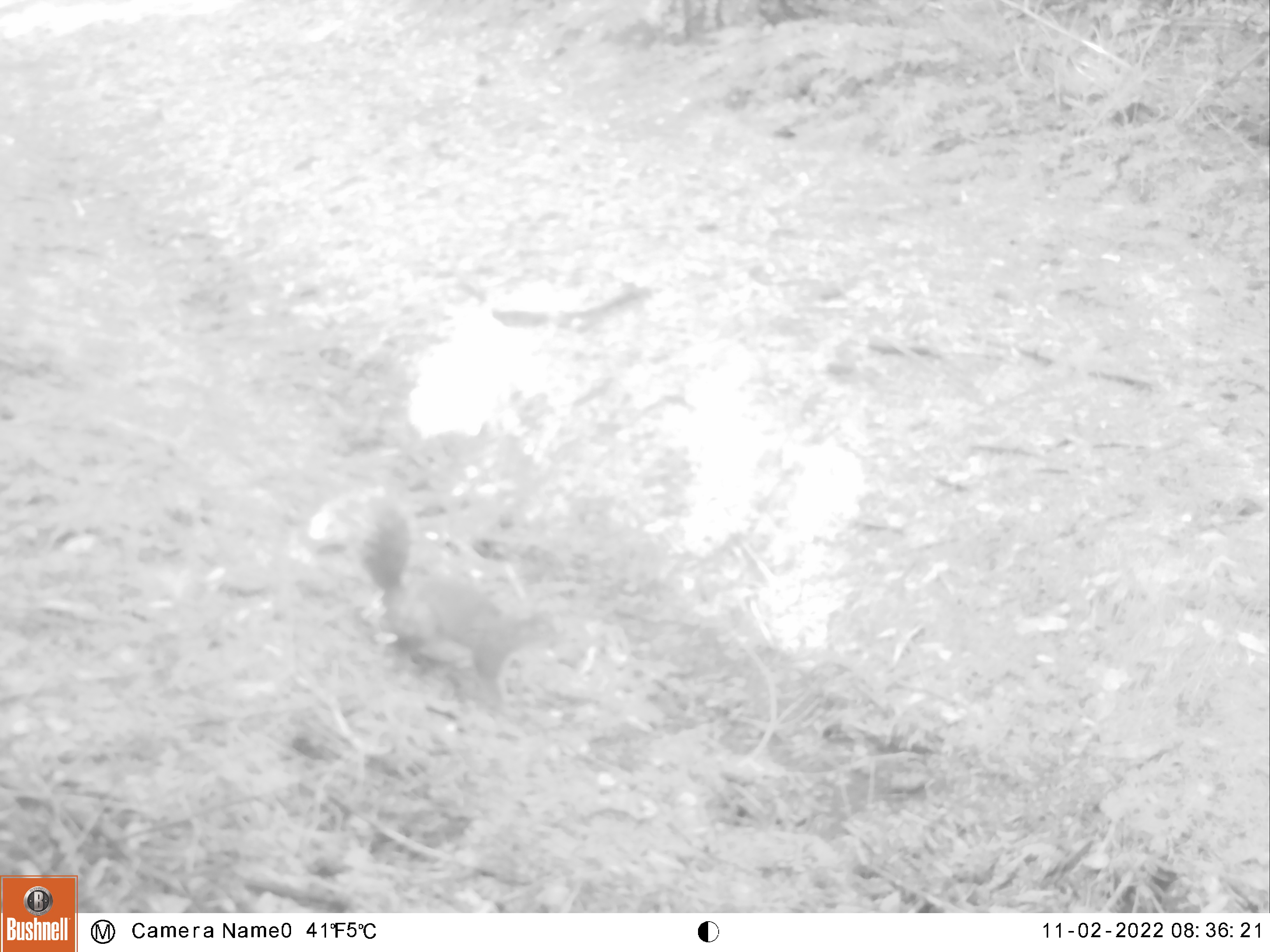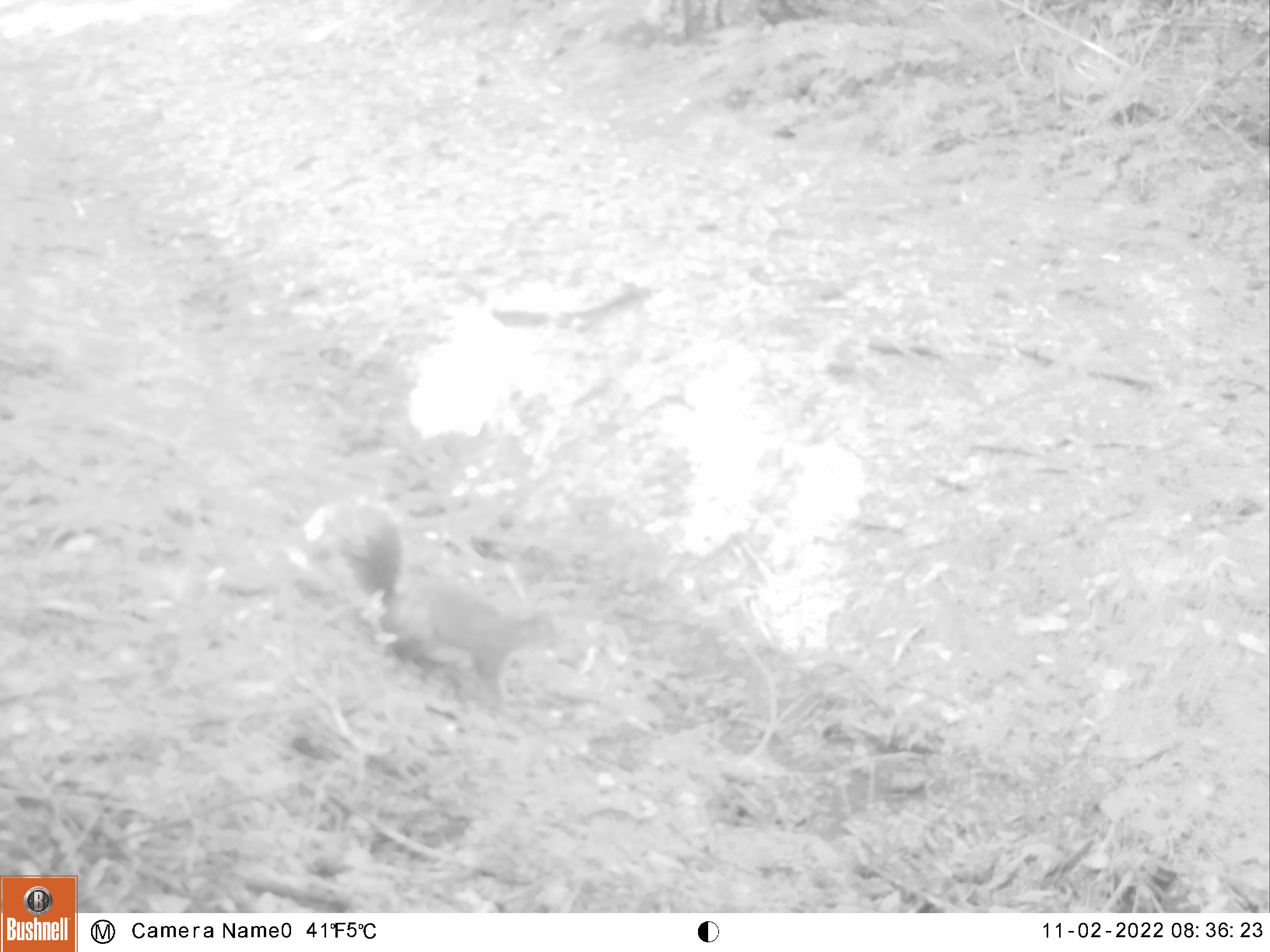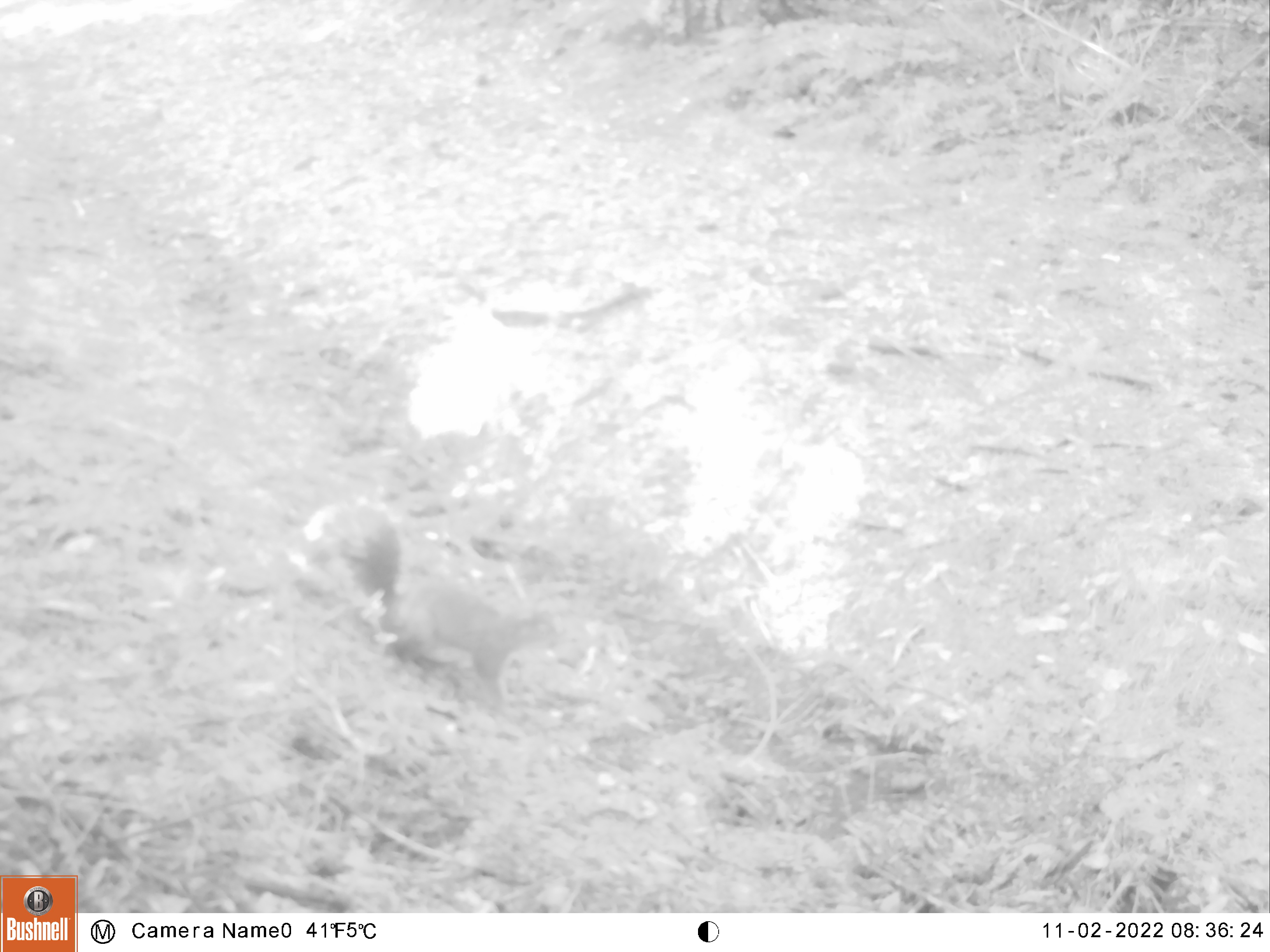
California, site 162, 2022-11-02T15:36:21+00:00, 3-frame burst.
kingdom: Animalia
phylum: Chordata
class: Mammalia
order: Rodentia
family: Sciuridae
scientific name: Sciuridae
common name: squirrel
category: unknown squirrel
Unknown squirrel (squirrel) (Sciuridae).